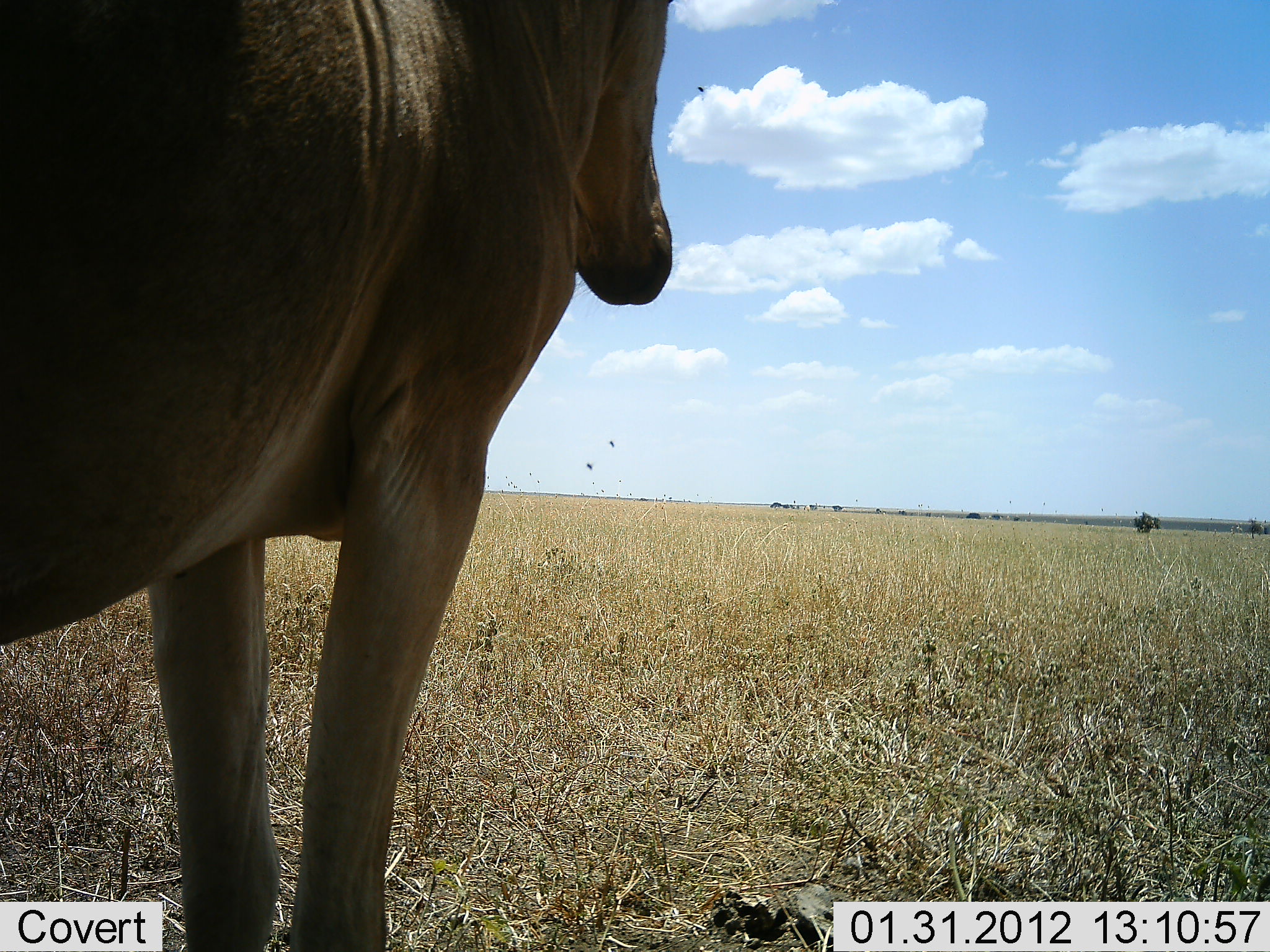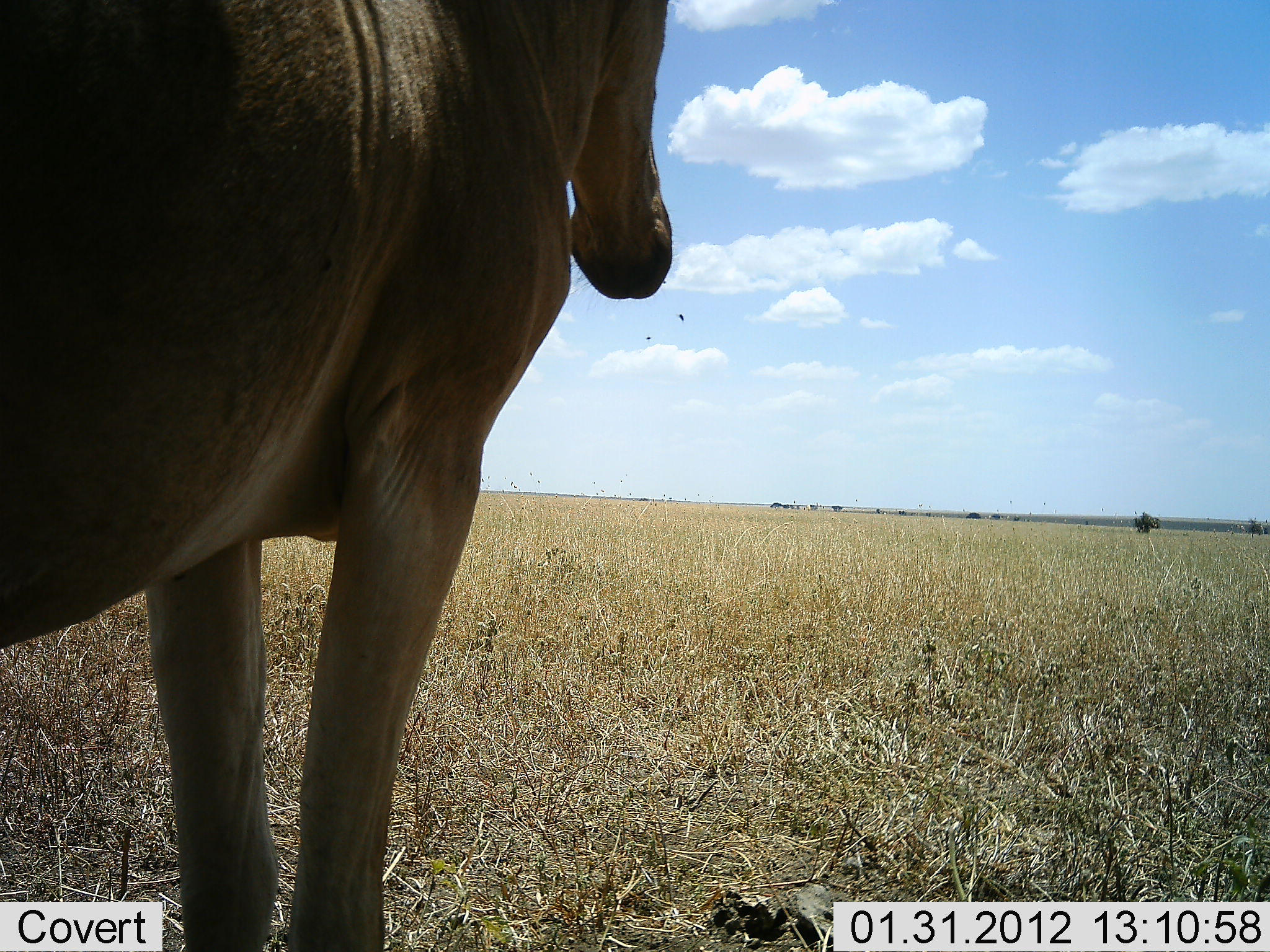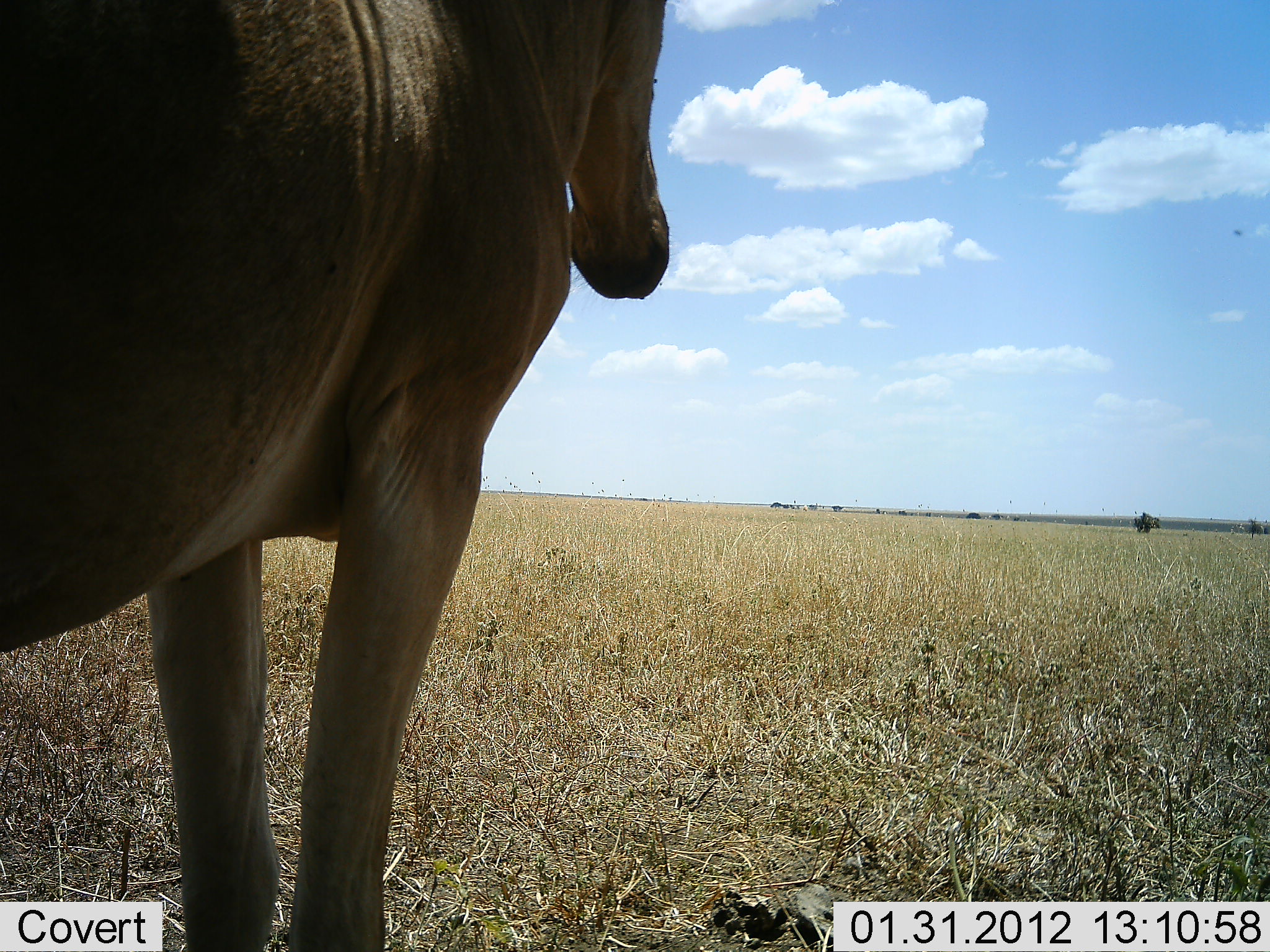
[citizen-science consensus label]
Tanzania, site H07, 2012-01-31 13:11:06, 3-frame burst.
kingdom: Animalia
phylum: Chordata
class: Mammalia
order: Artiodactyla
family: Bovidae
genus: Alcelaphus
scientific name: Alcelaphus buselaphus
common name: hartebeest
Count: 1.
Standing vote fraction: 100%.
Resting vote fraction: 0%.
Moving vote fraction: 0%.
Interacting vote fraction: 0%.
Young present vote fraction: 0%.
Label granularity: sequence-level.